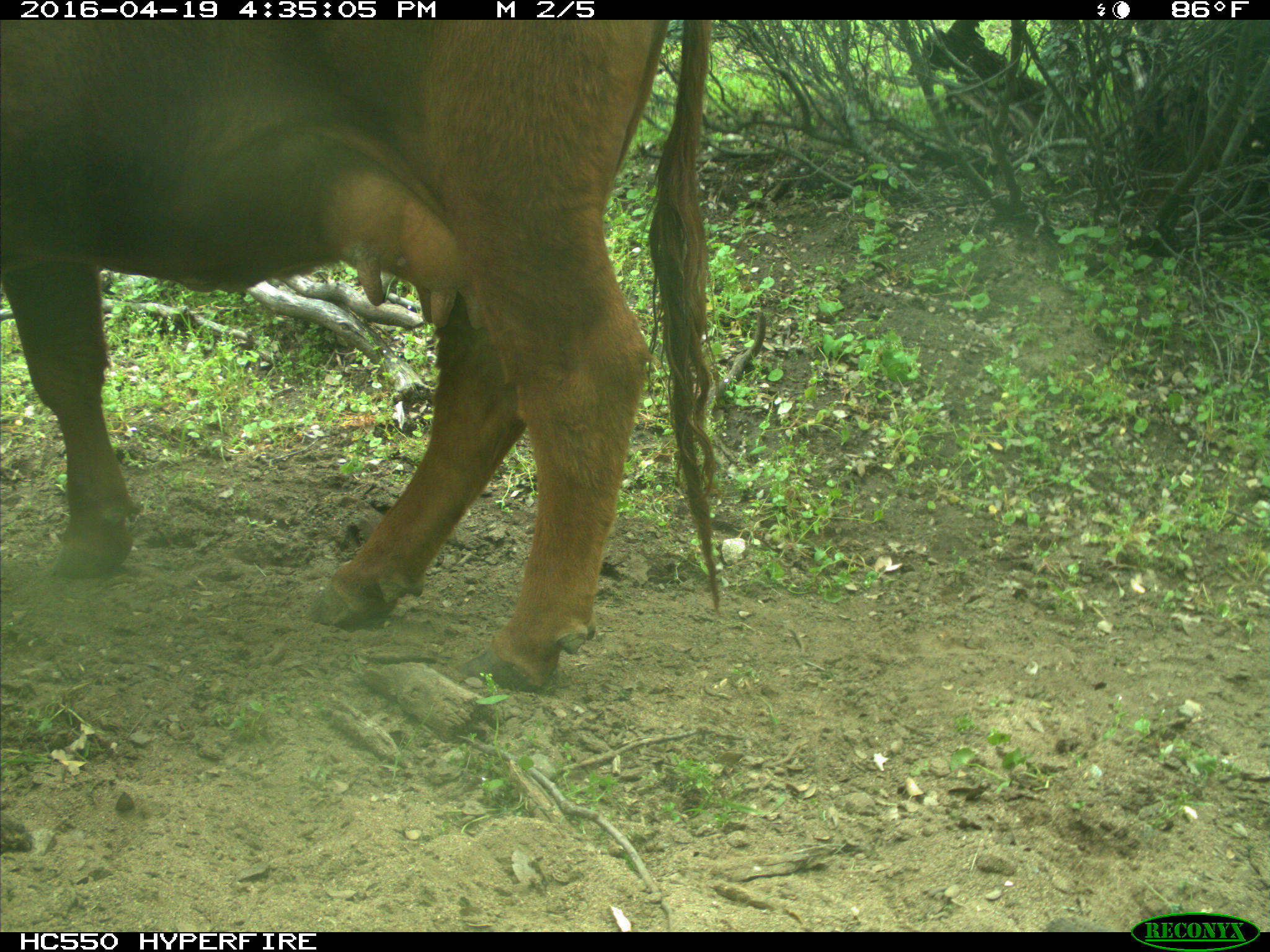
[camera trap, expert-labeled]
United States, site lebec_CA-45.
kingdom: Animalia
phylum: Chordata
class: Mammalia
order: Artiodactyla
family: Bovidae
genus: Bos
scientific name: Bos taurus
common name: domestic cow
Bos taurus (domestic cow).